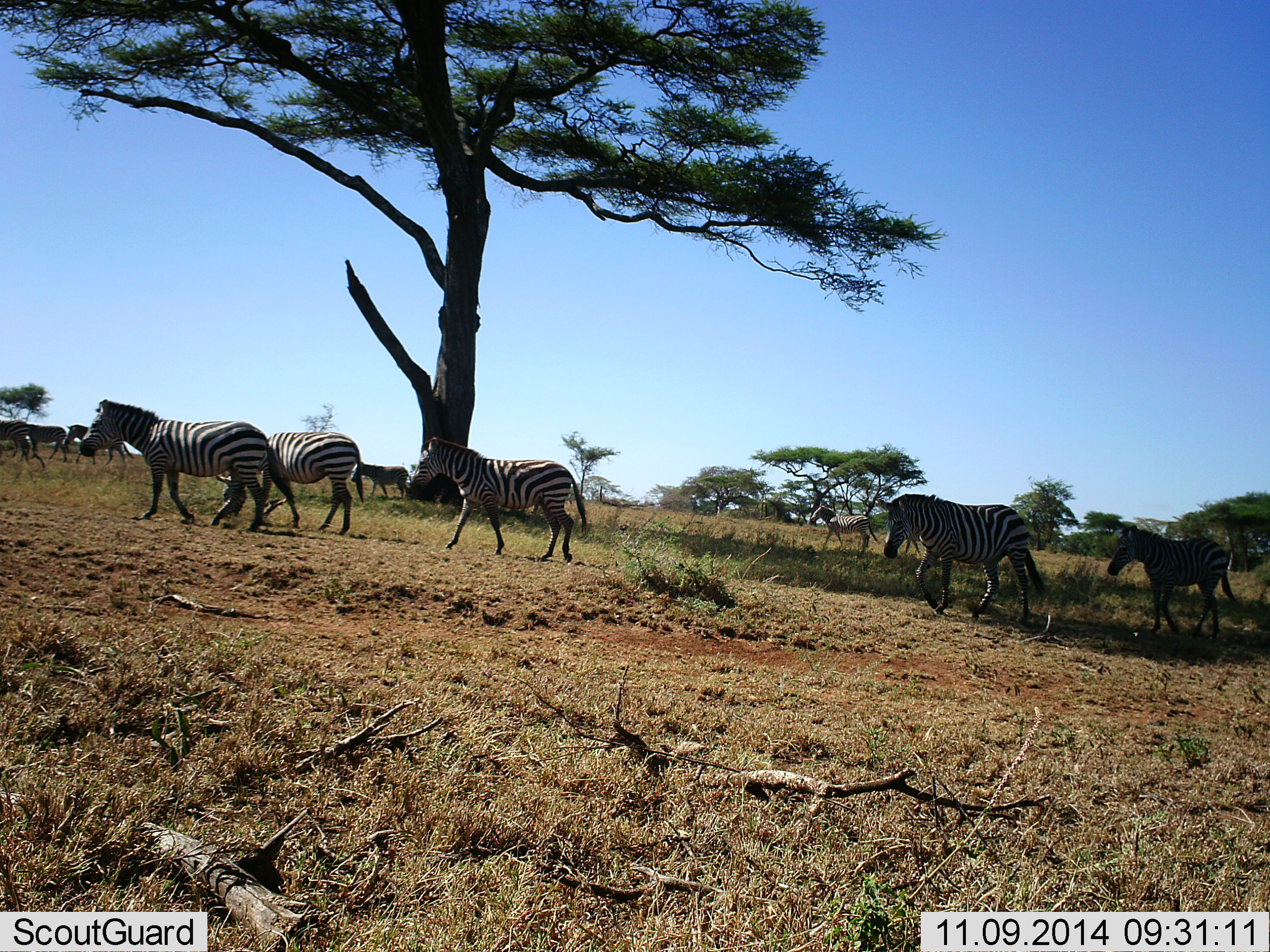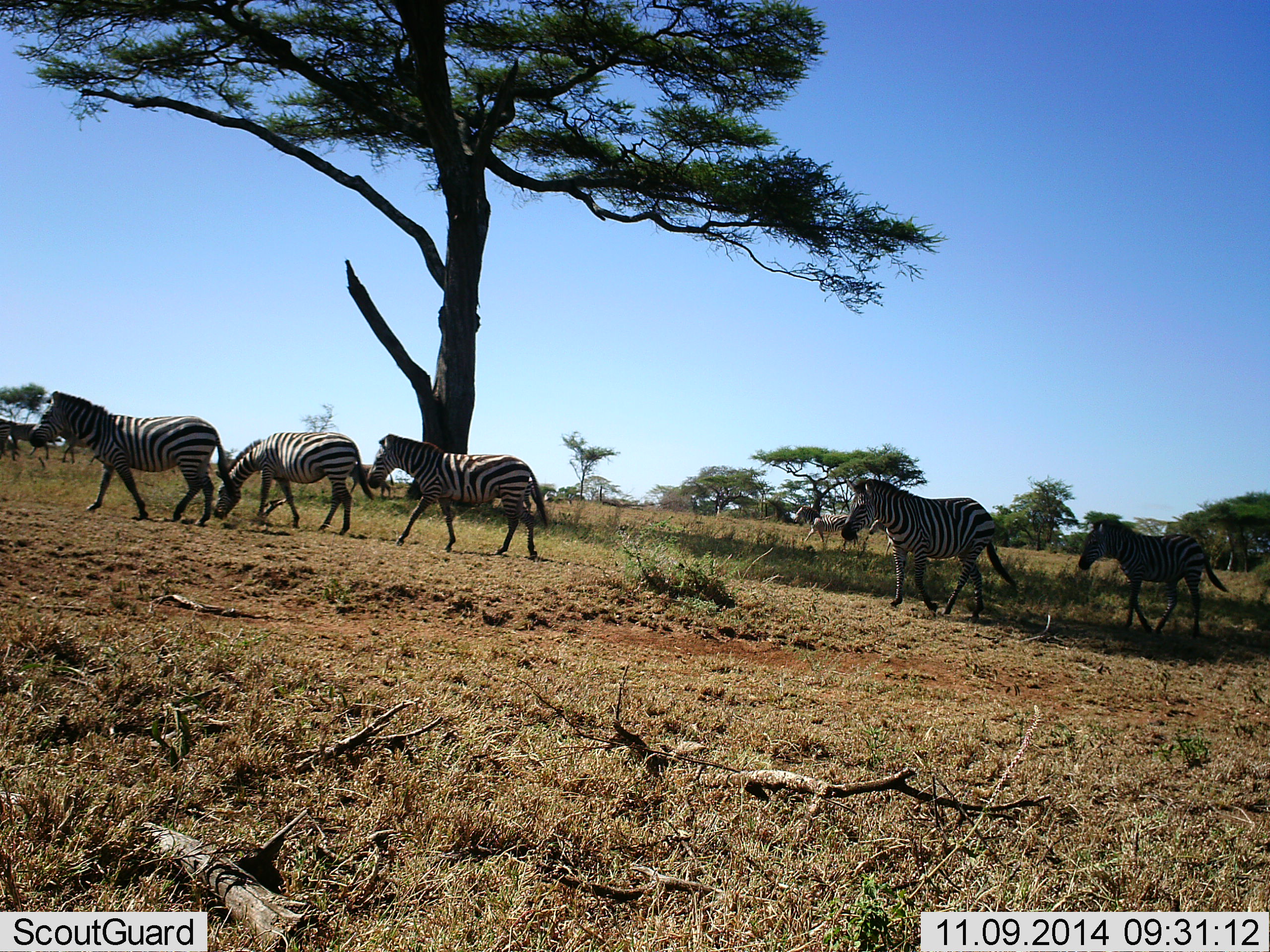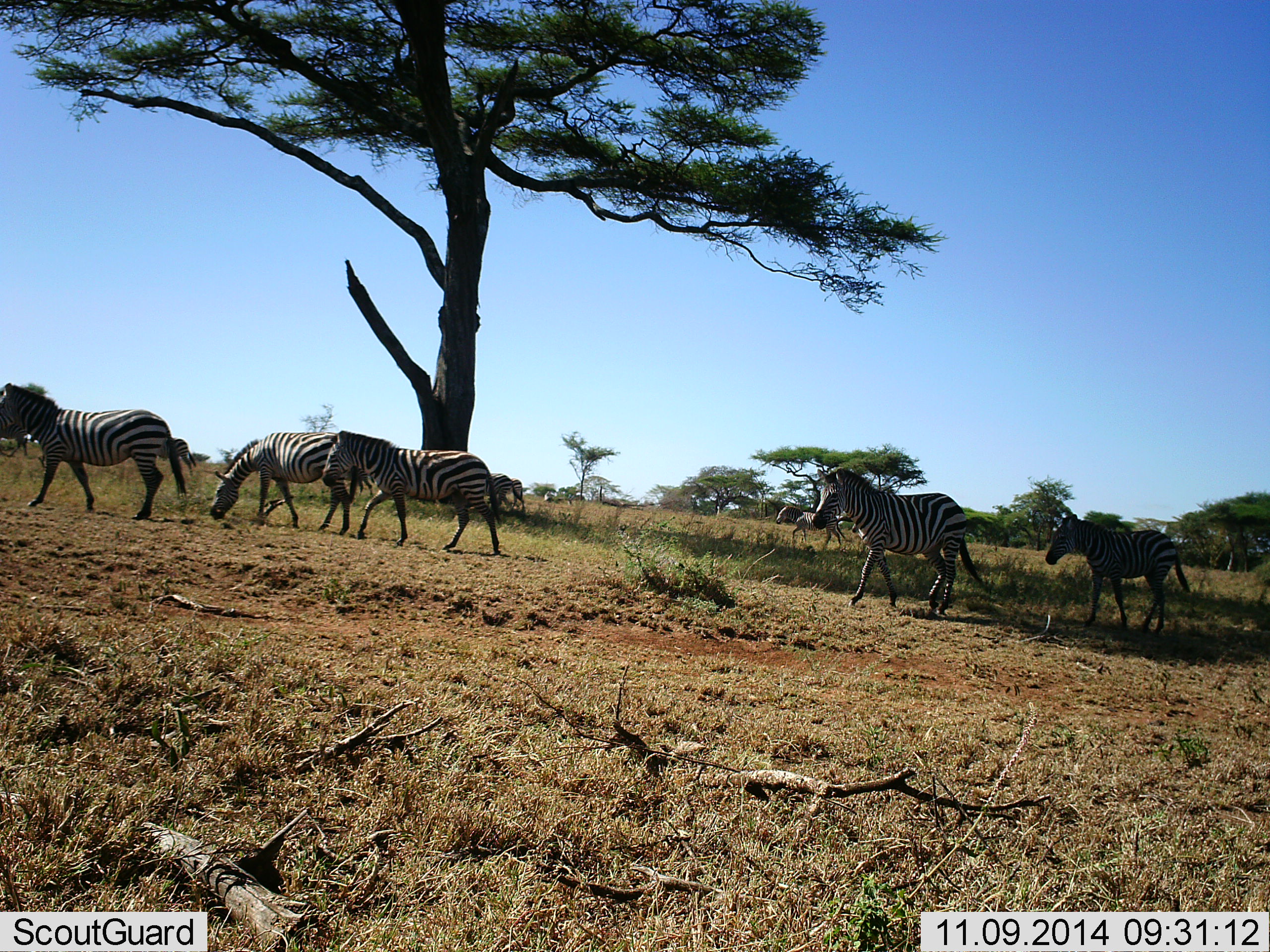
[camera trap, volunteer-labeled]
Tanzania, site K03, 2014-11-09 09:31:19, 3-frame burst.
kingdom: Animalia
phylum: Chordata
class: Mammalia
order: Perissodactyla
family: Equidae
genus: Equus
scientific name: Equus quagga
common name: plains zebra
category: zebra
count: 8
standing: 10%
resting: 0%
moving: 100%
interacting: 0%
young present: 0%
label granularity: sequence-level